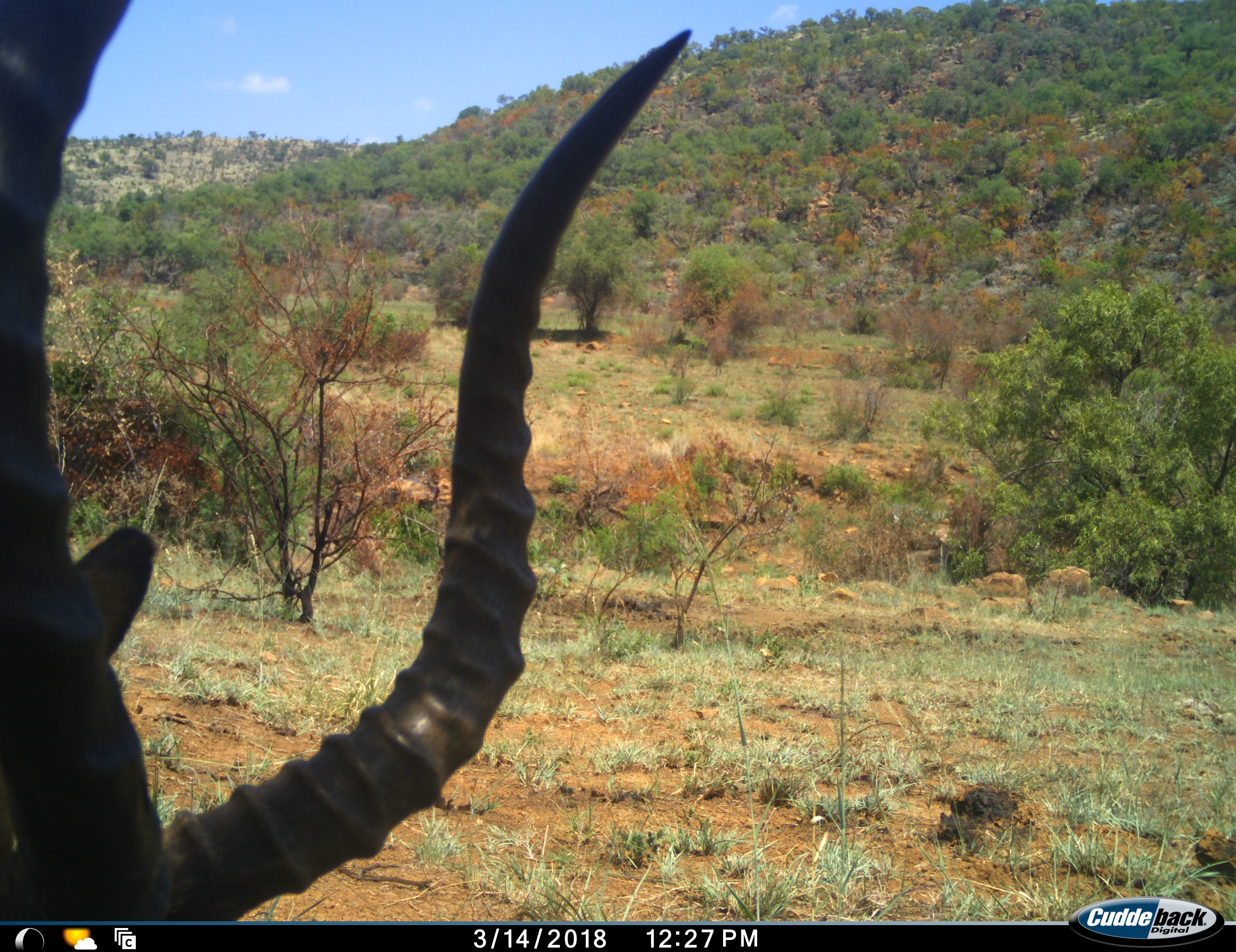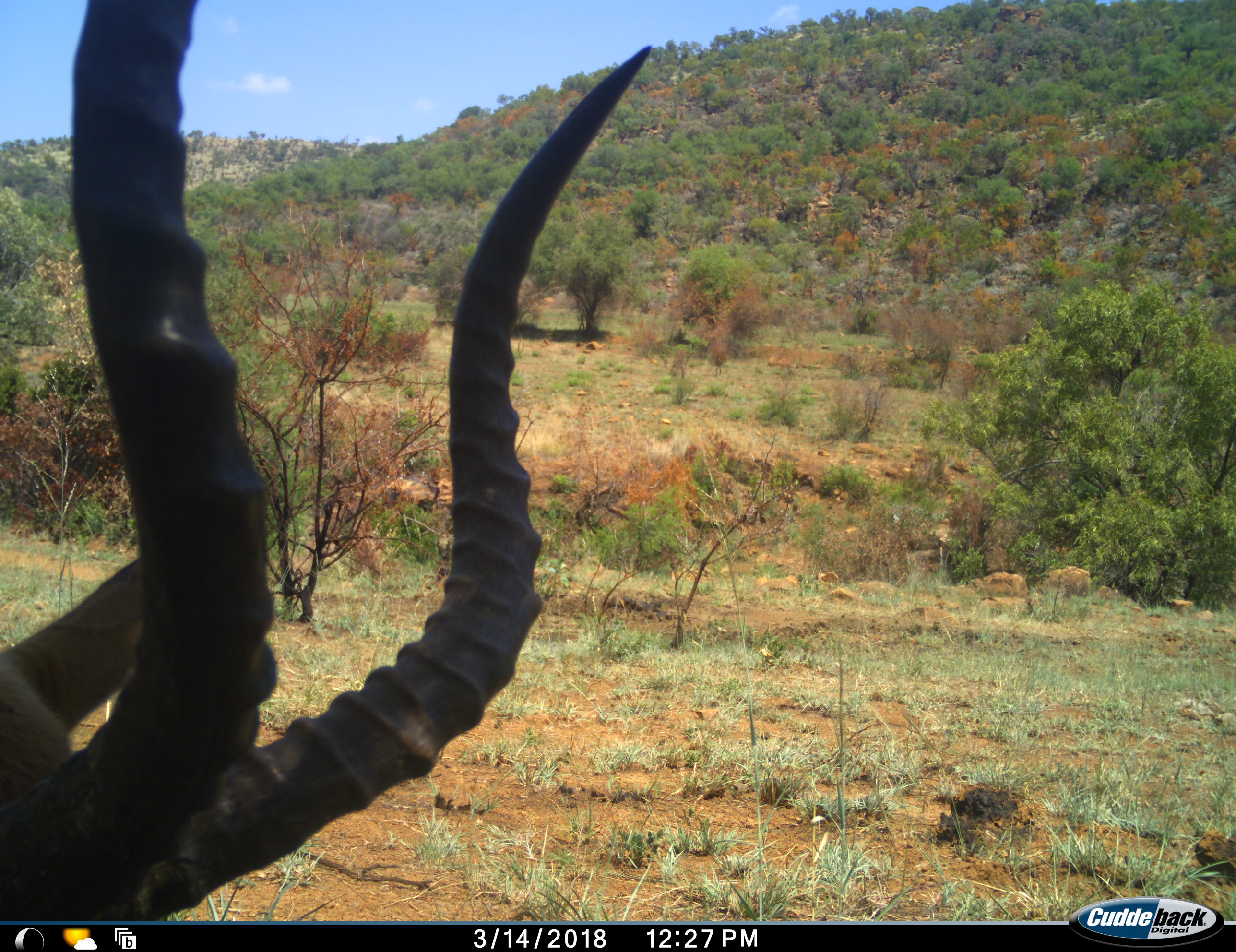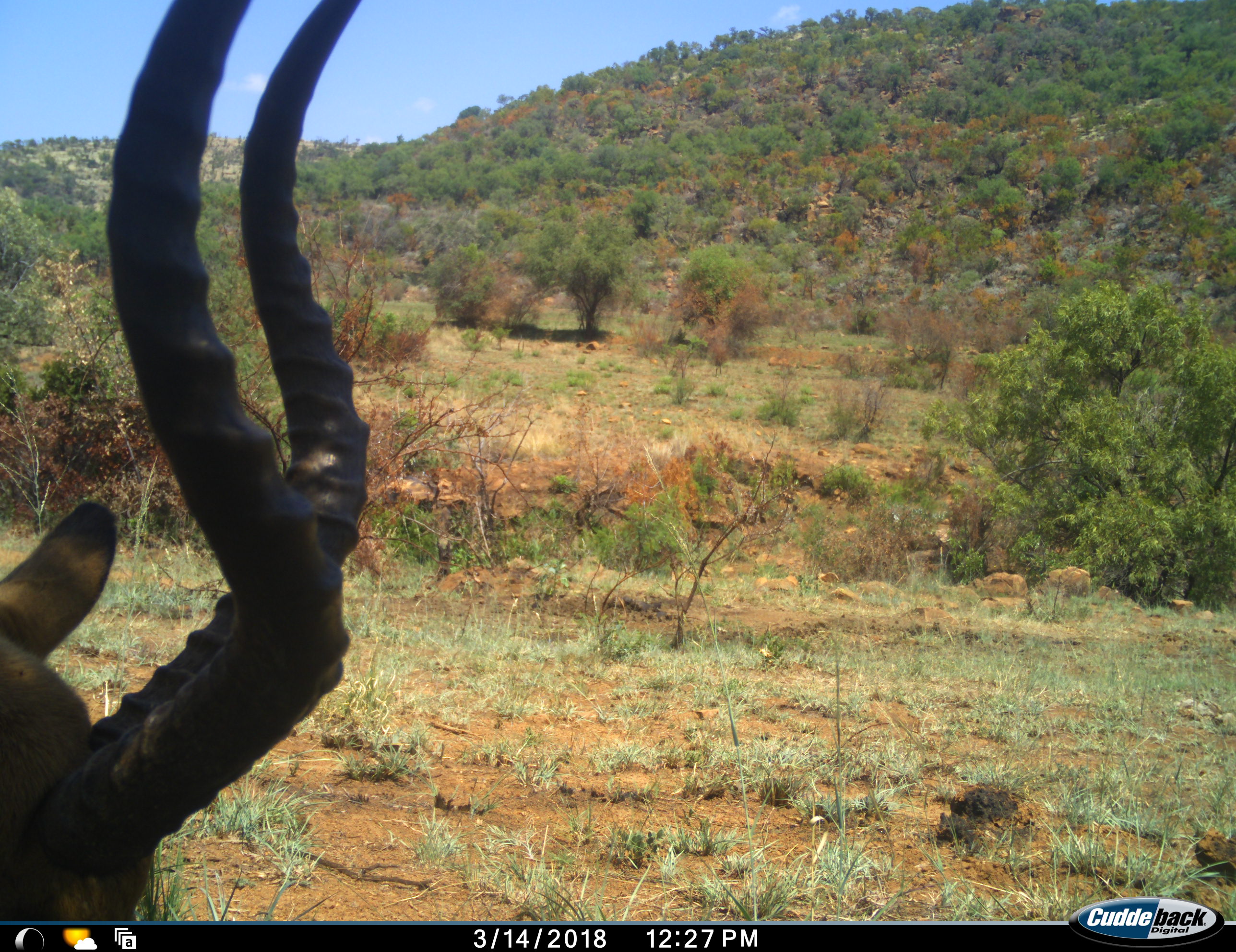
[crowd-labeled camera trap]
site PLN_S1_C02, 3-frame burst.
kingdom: Animalia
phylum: Chordata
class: Mammalia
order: Artiodactyla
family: Bovidae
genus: Aepyceros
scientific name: Aepyceros melampus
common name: impala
Impala (Aepyceros melampus), count 1. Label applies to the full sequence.